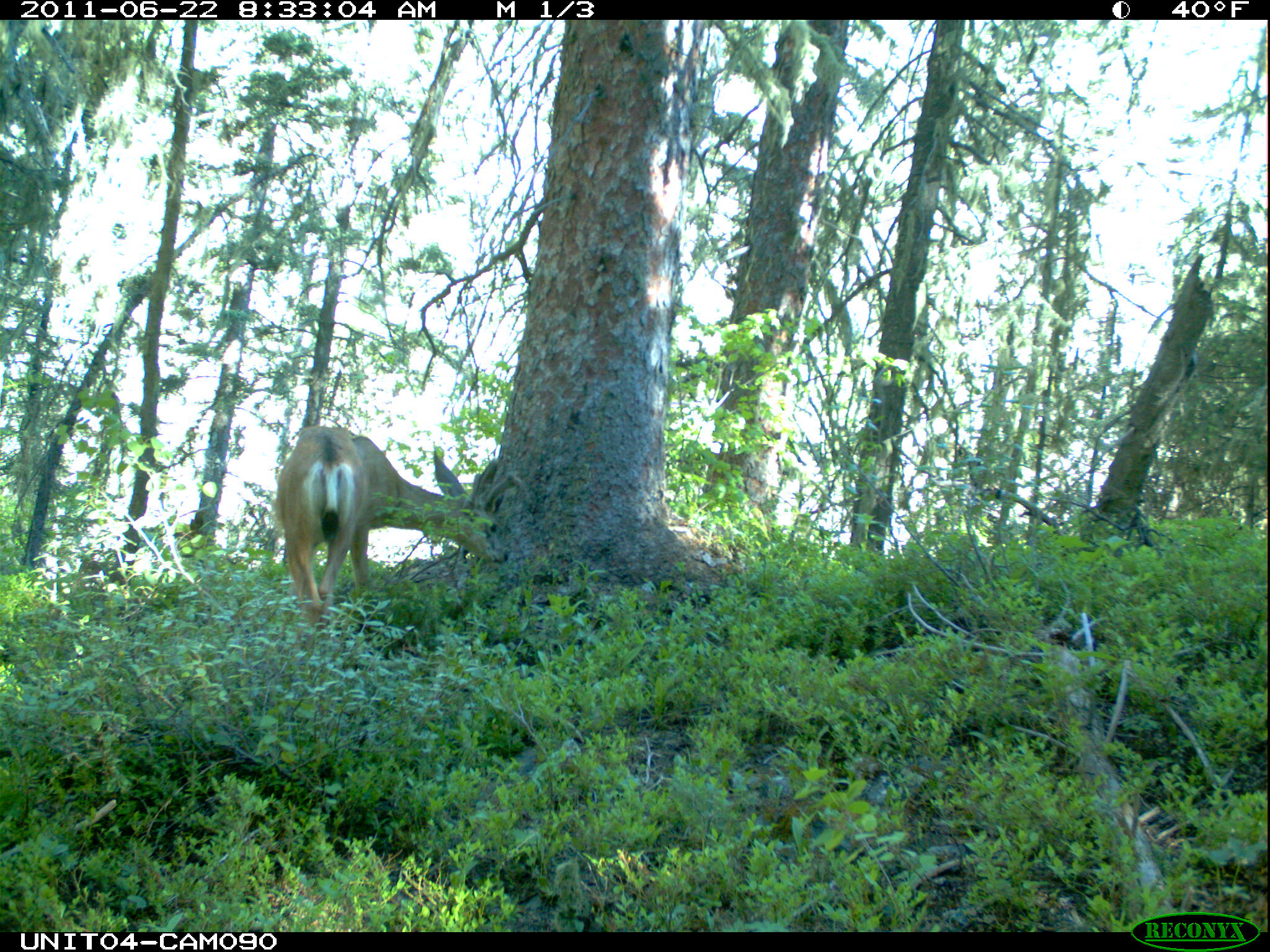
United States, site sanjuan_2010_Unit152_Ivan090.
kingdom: Animalia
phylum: Chordata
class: Mammalia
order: Artiodactyla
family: Cervidae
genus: Odocoileus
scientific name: Odocoileus hemionus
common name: mule deer